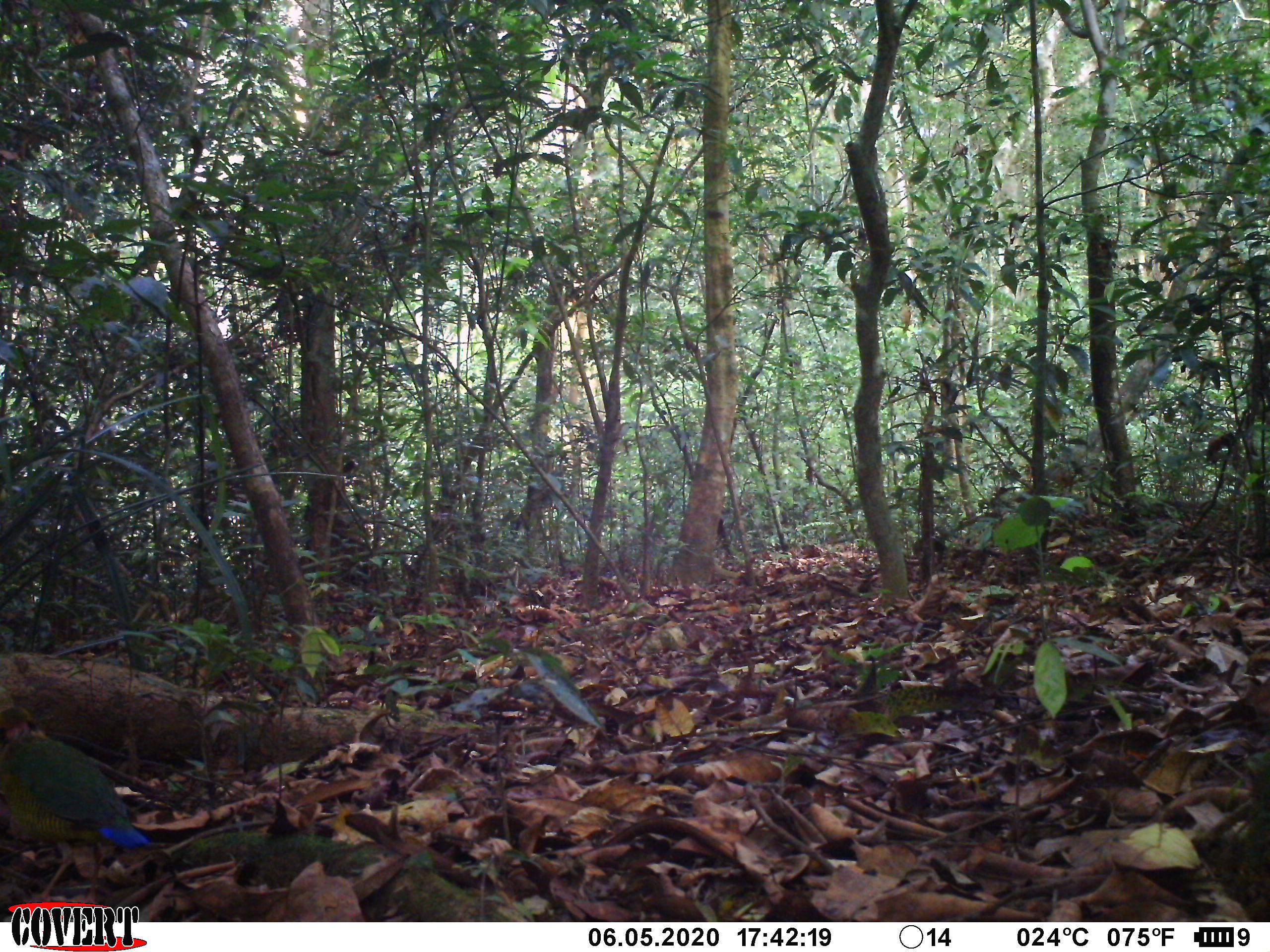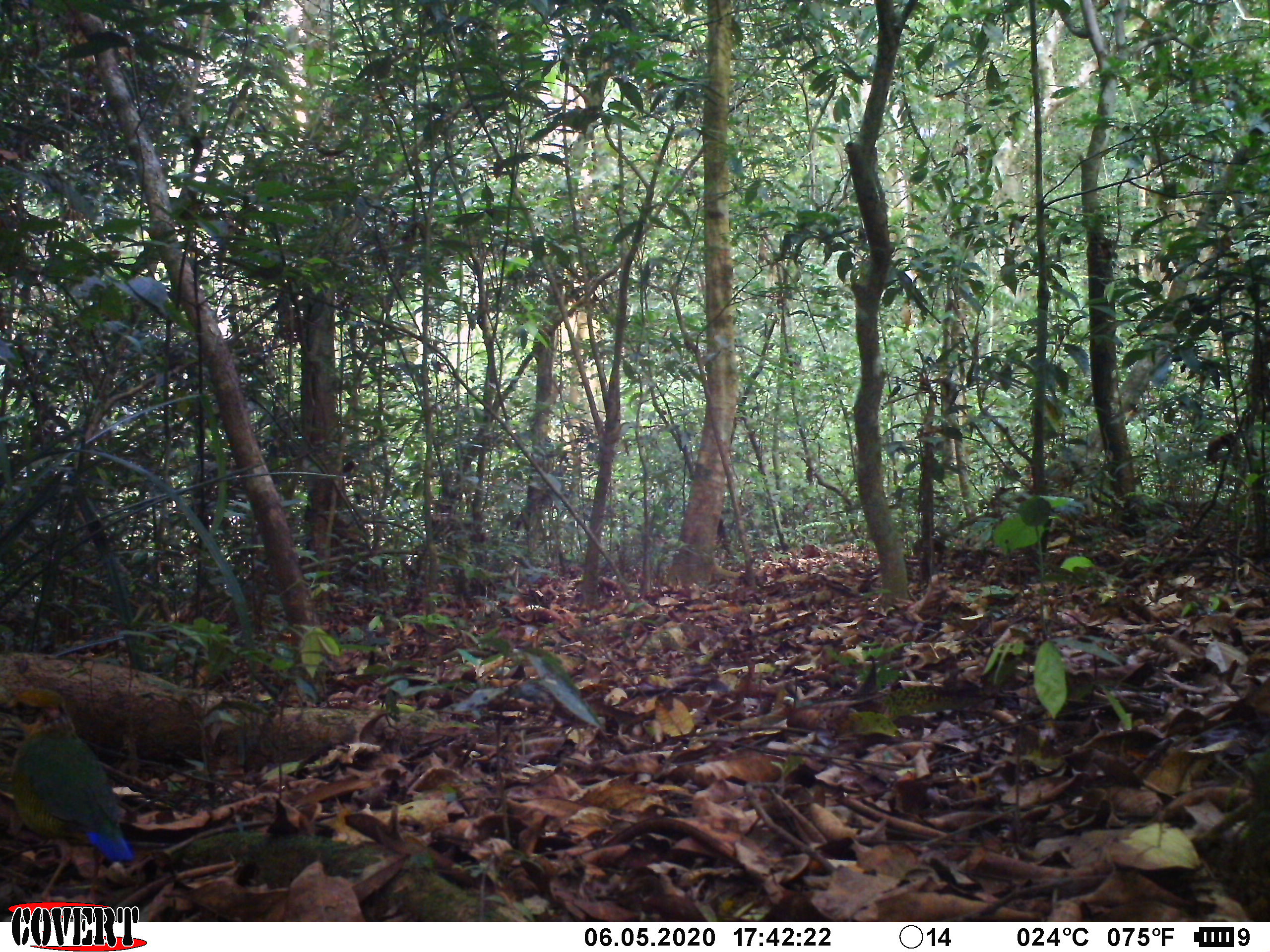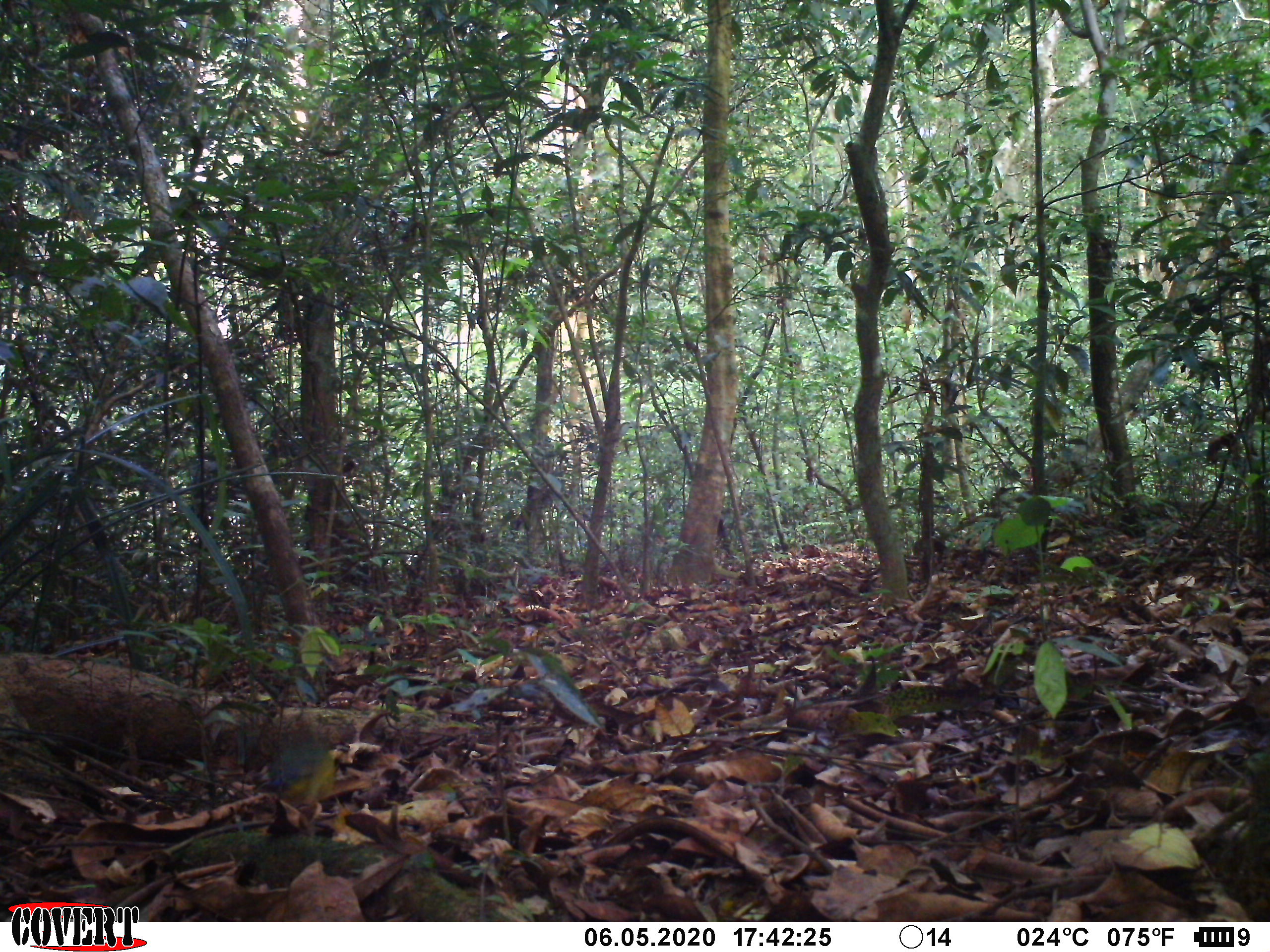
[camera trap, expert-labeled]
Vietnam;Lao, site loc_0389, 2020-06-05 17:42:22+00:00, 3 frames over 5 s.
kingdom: Animalia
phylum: Chordata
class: Aves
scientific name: Aves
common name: bird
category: unidentified bird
Unidentified bird (bird) (Aves). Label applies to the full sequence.